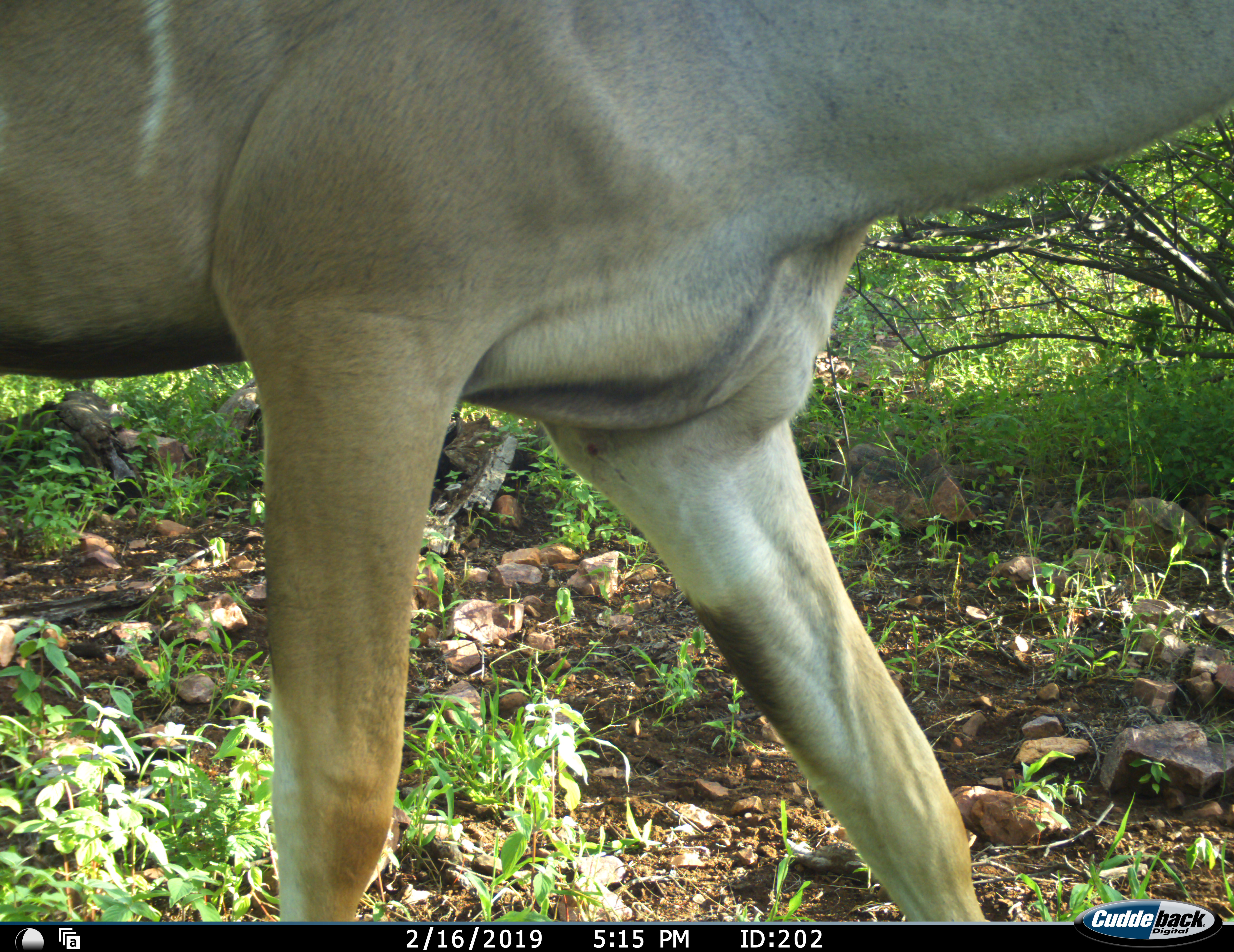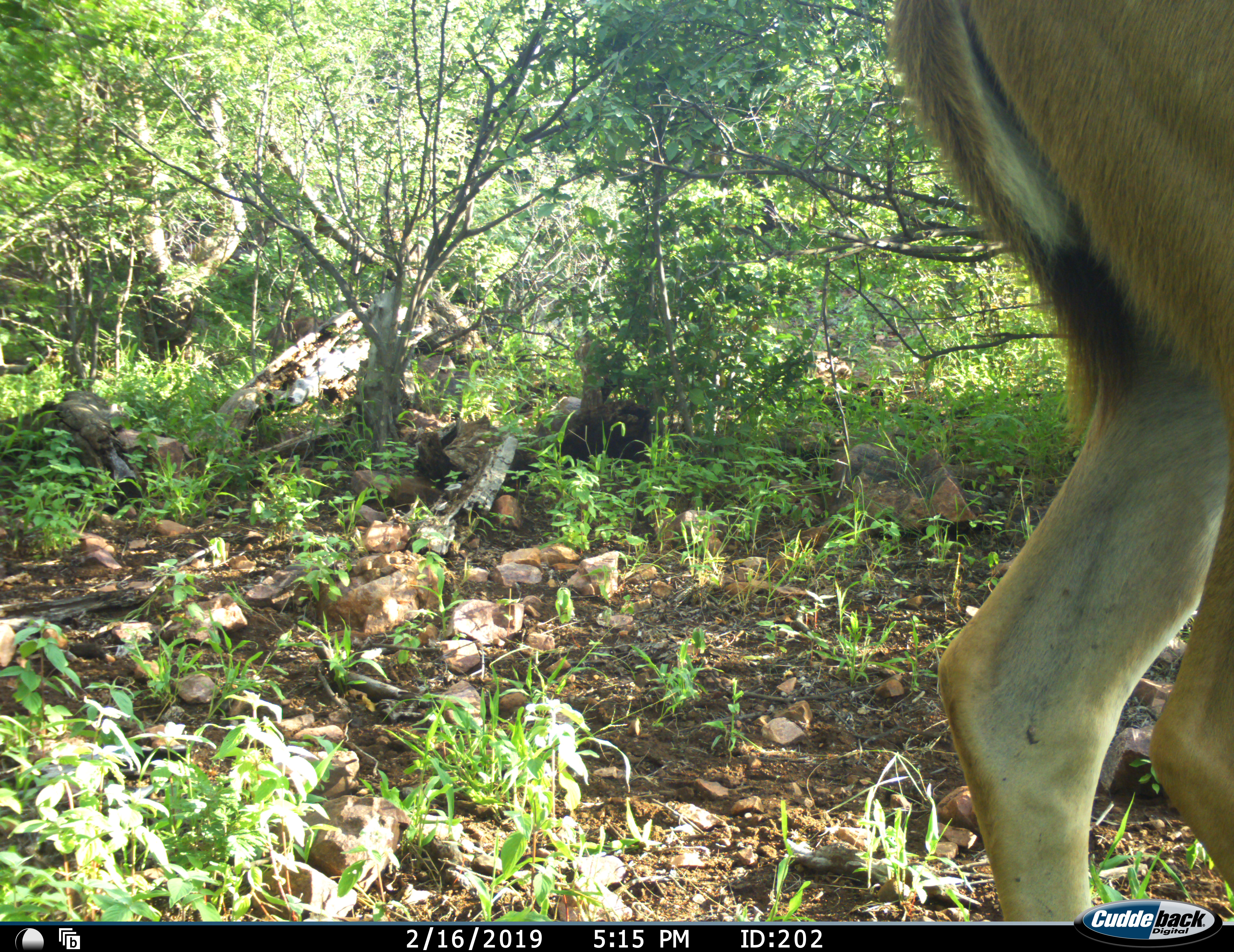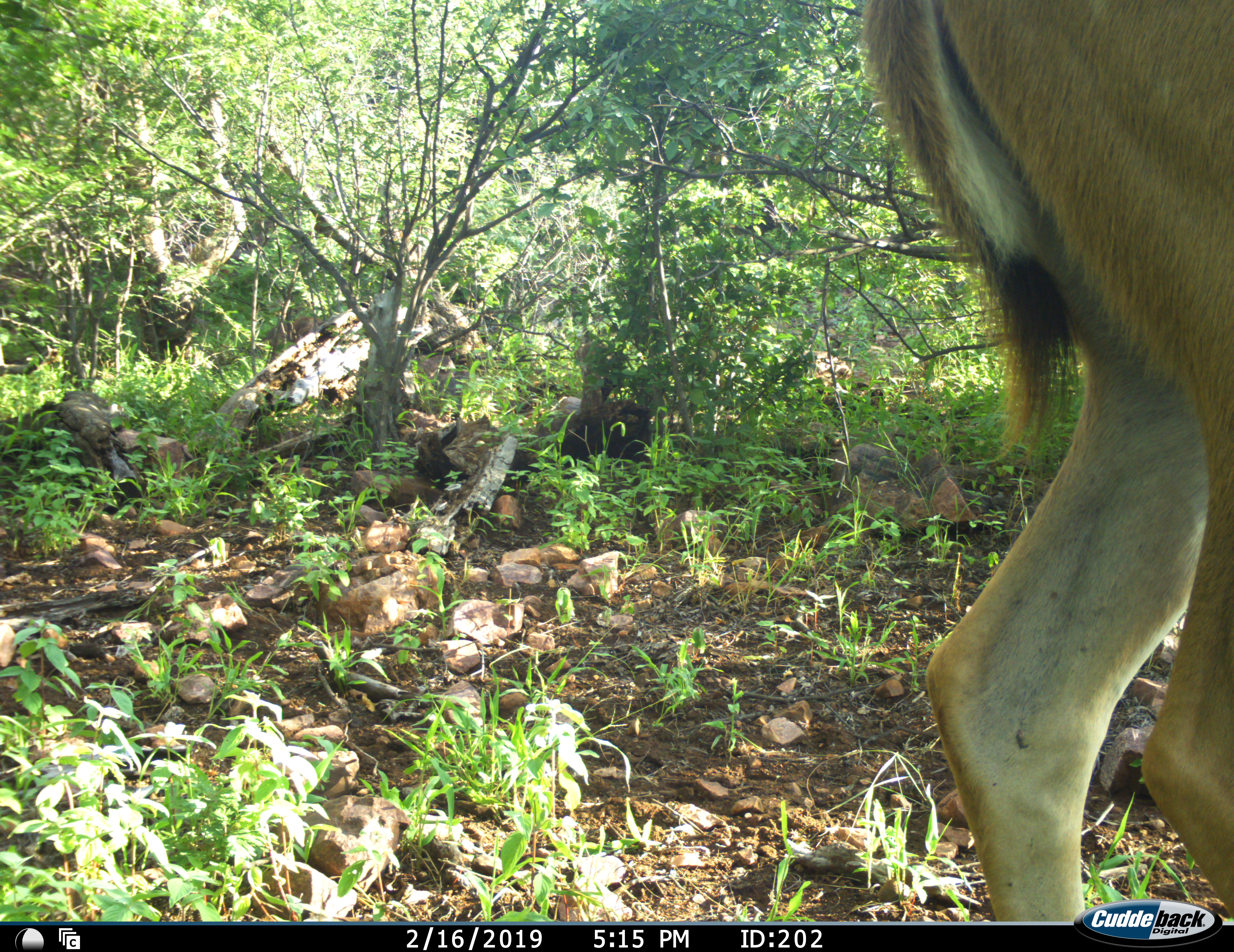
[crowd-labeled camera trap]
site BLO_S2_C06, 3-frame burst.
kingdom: Animalia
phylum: Chordata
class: Mammalia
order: Artiodactyla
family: Bovidae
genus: Tragelaphus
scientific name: Tragelaphus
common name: kudu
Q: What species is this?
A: Kudu (Tragelaphus).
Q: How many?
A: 1.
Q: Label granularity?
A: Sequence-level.